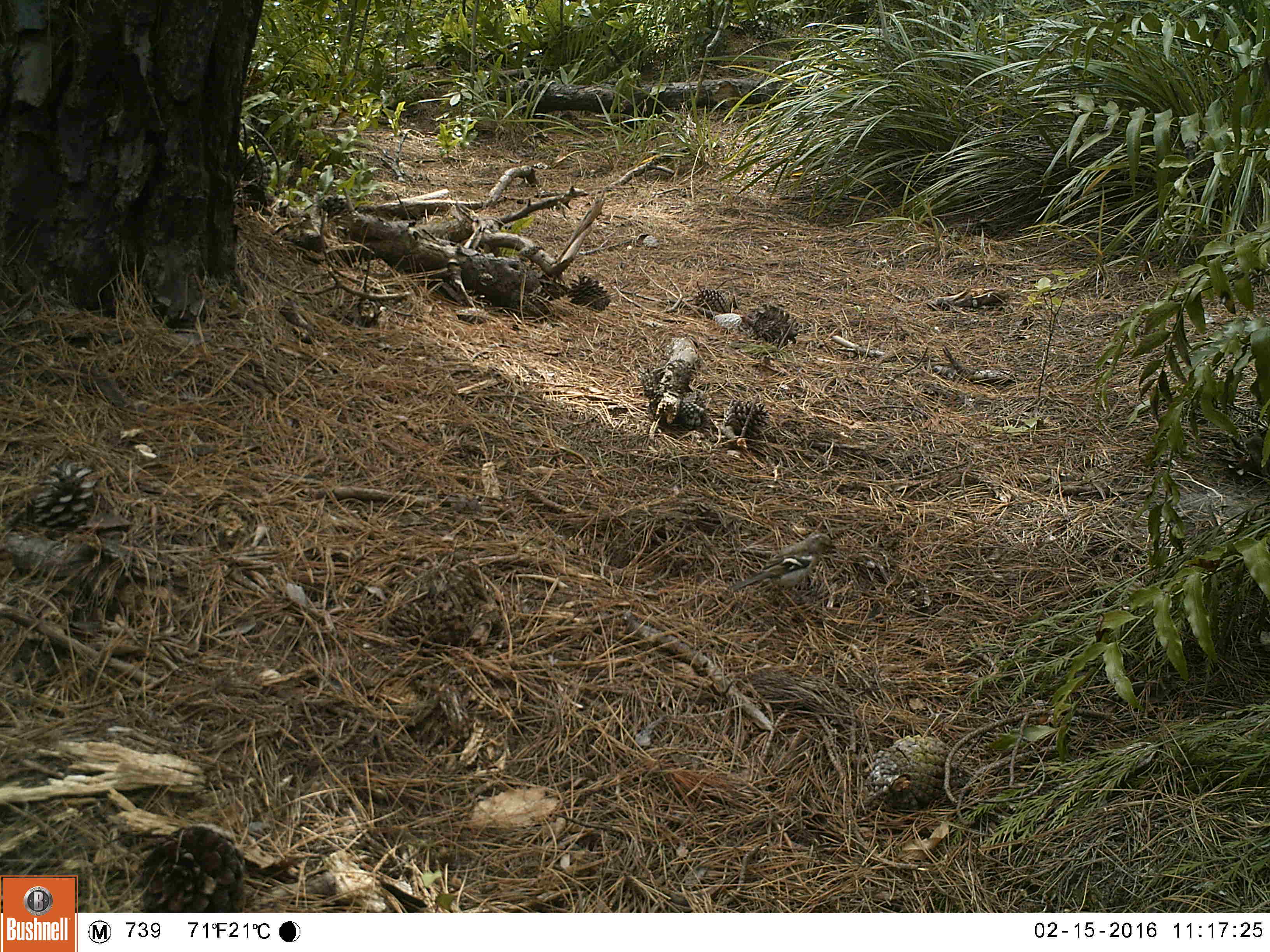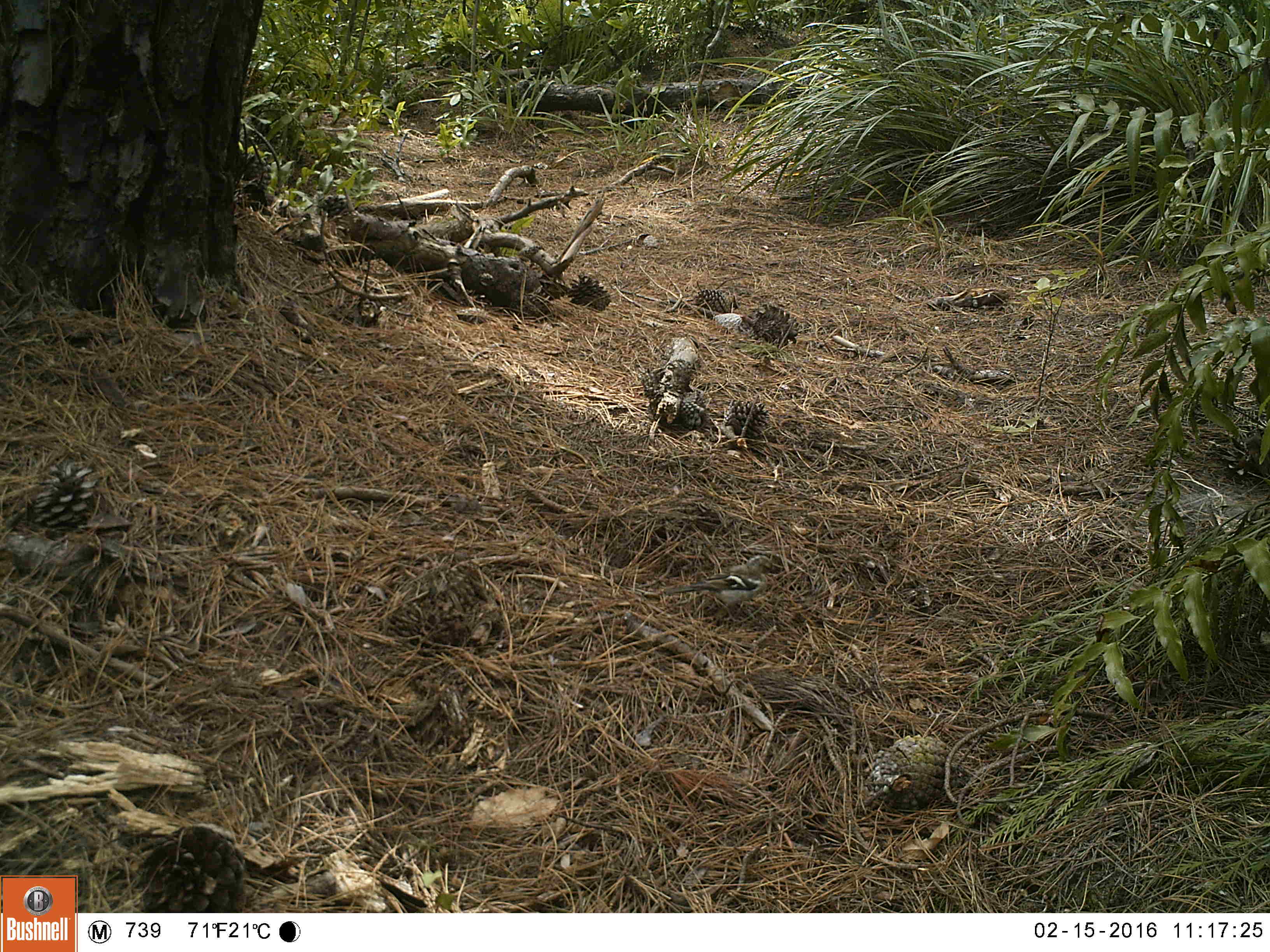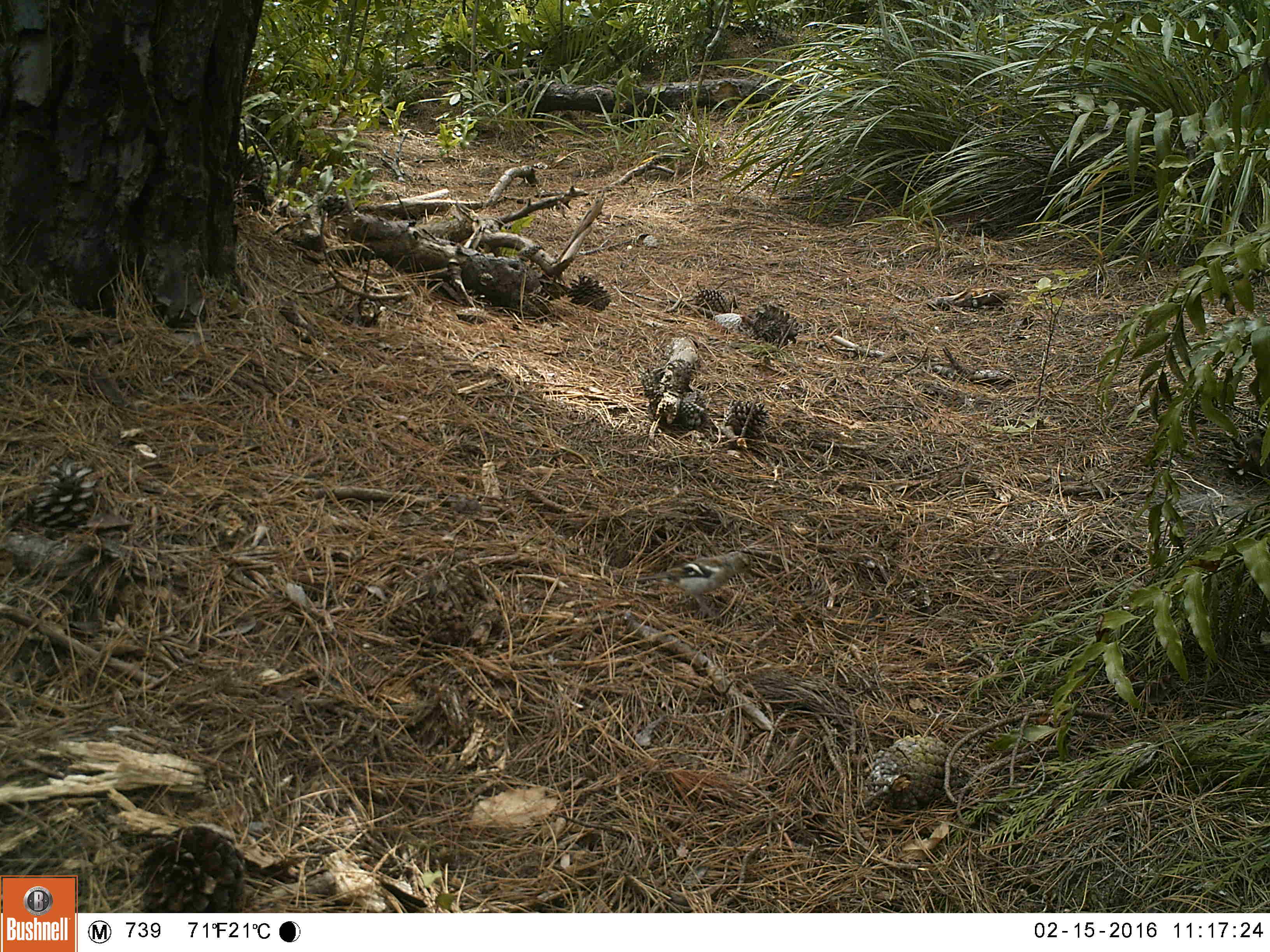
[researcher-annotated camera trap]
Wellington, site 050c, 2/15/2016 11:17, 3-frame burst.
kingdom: Animalia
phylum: Chordata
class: Aves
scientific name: Aves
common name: bird